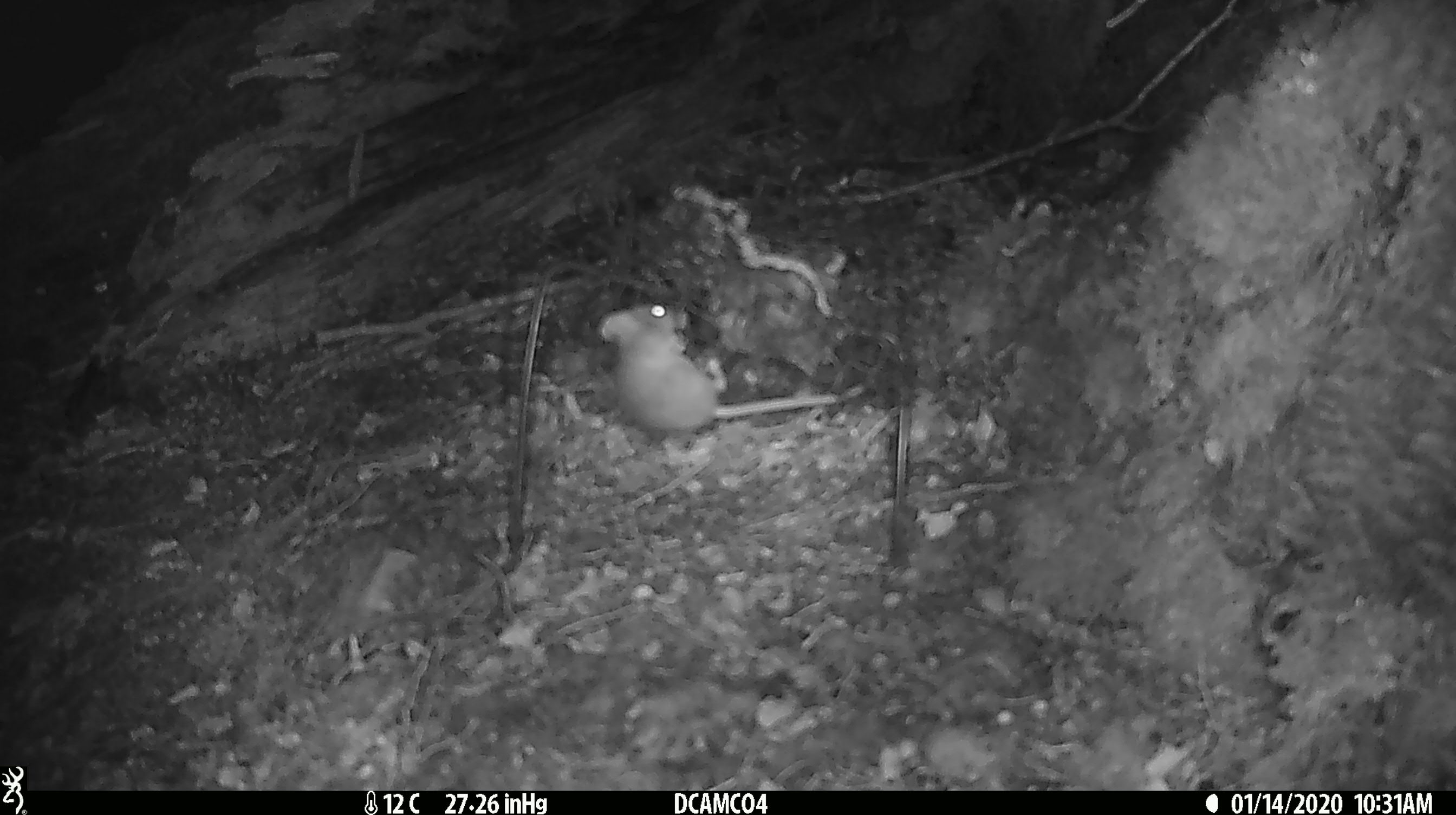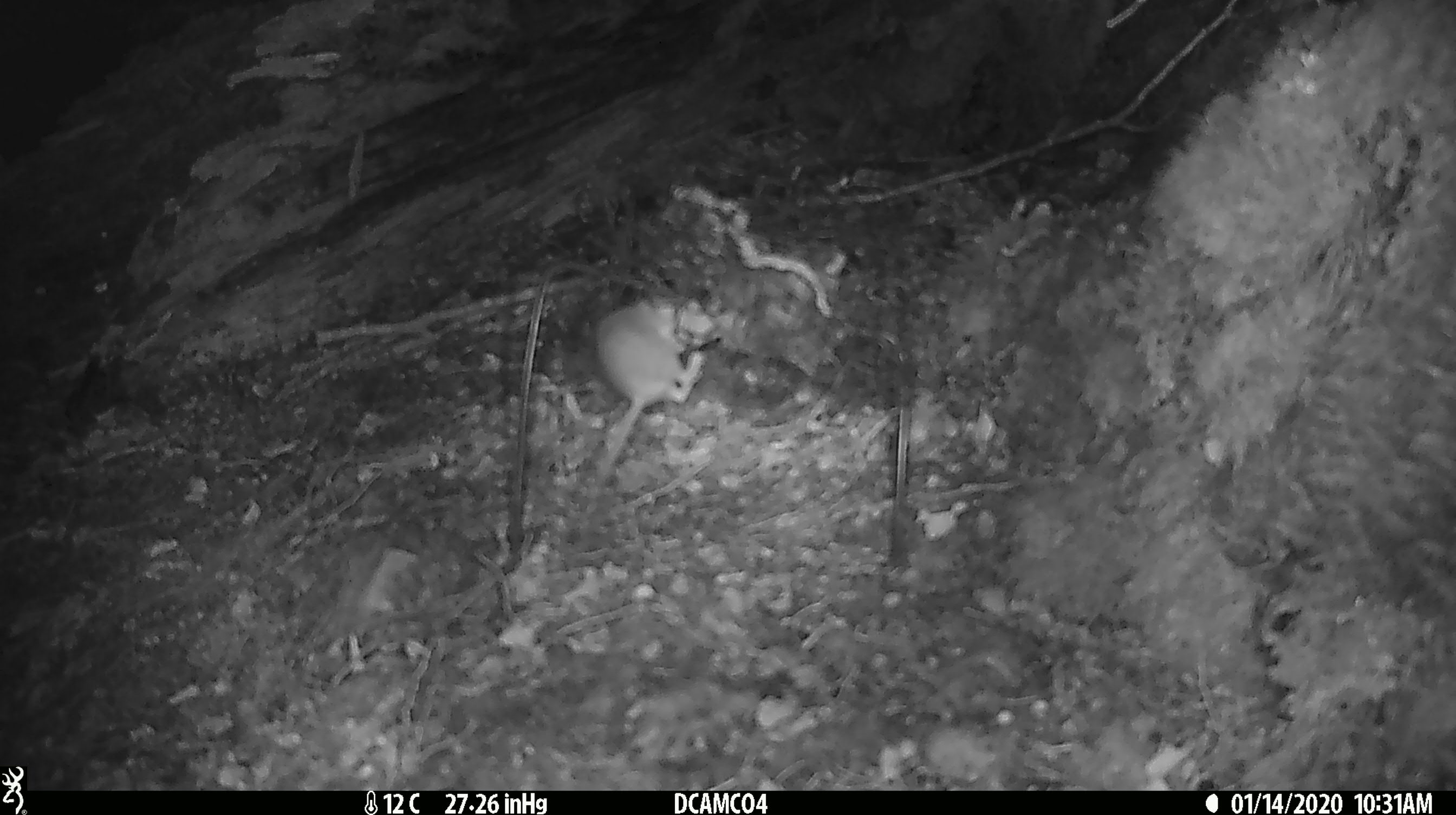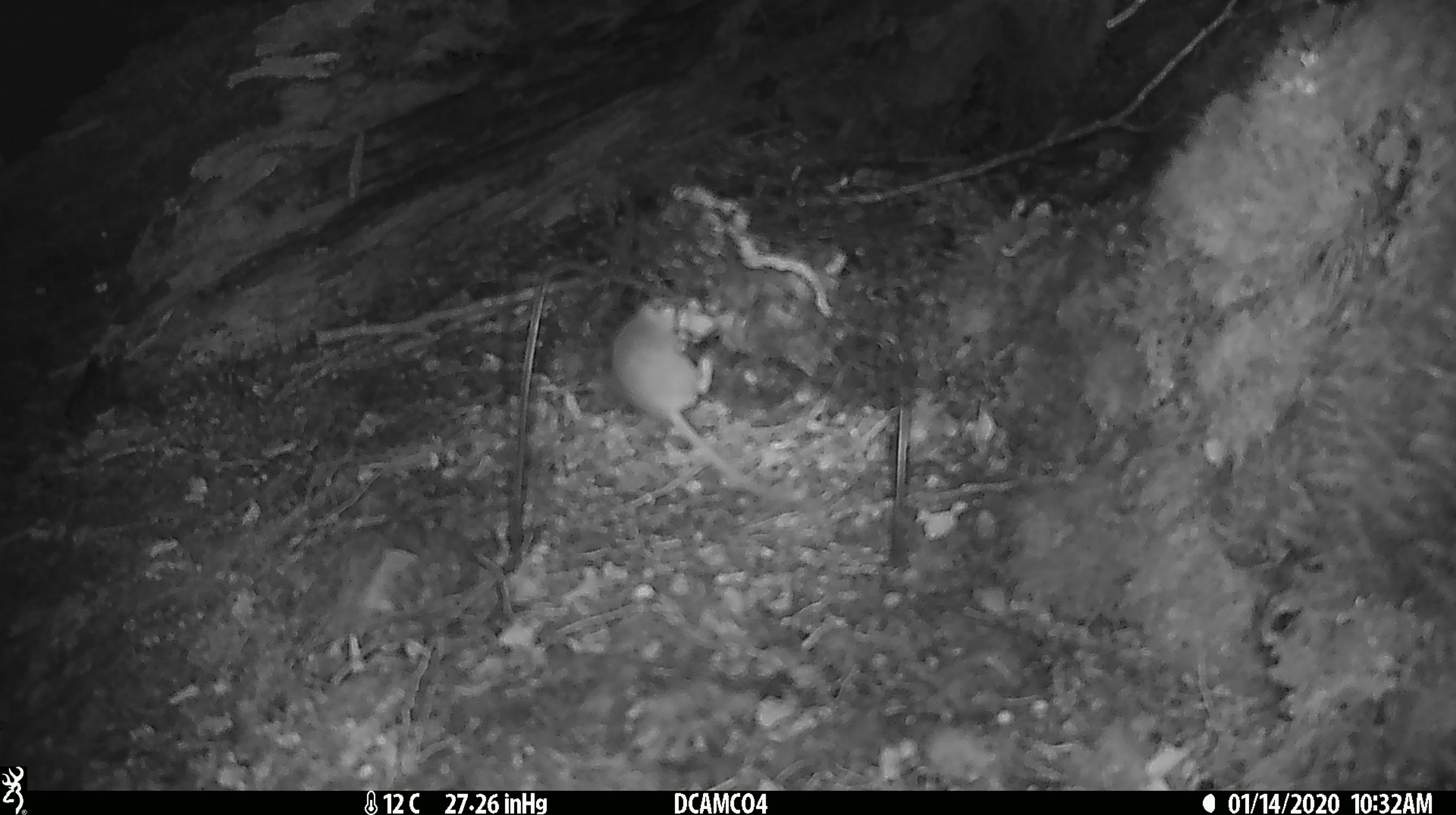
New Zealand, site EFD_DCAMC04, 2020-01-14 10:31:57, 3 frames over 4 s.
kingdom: Animalia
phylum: Chordata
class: Mammalia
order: Rodentia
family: Muridae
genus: Mus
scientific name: Mus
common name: mouse